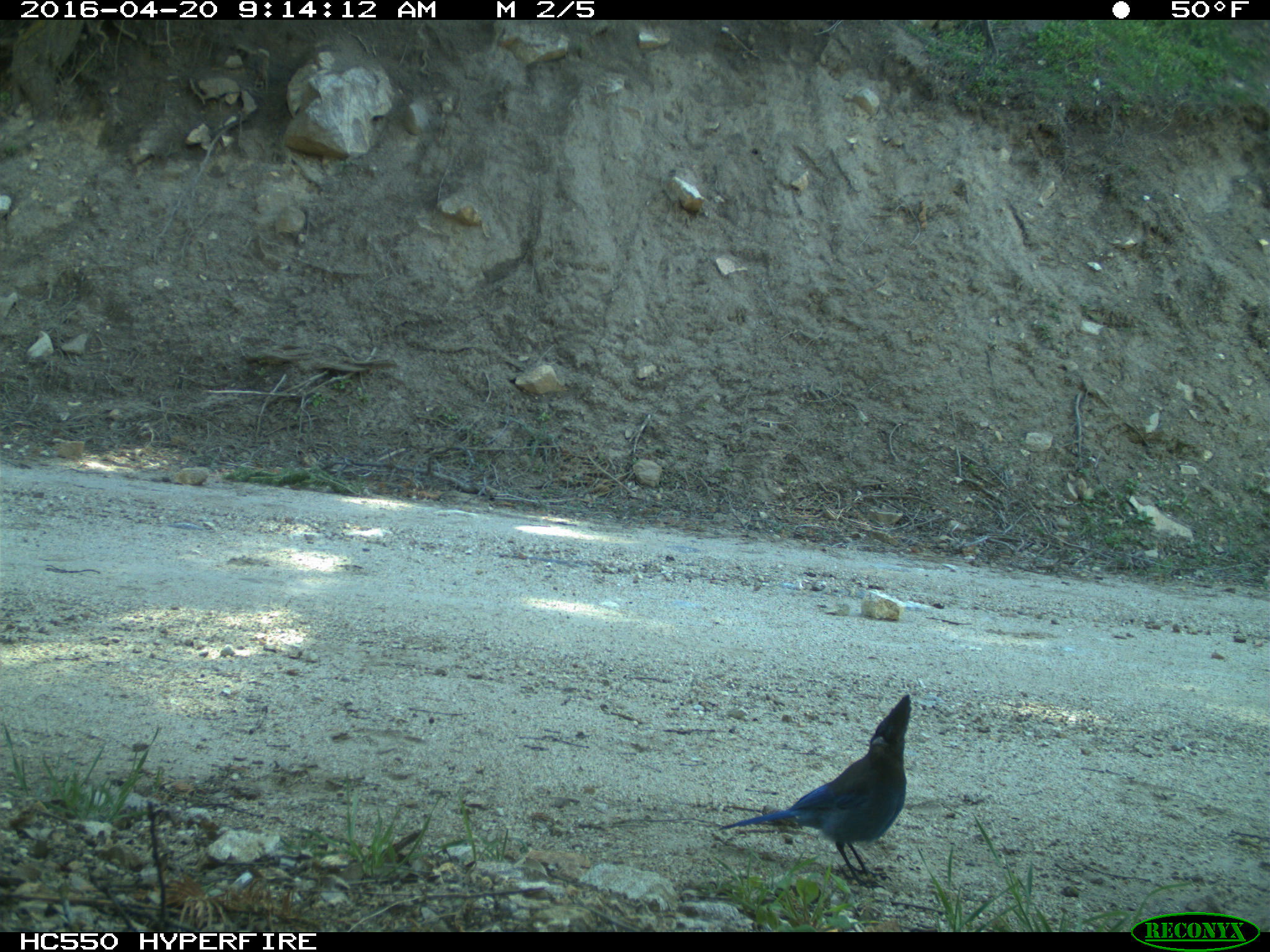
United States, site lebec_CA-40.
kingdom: Animalia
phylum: Chordata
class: Aves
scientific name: Aves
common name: birds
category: unidentified bird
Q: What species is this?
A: Unidentified bird (birds) (Aves).